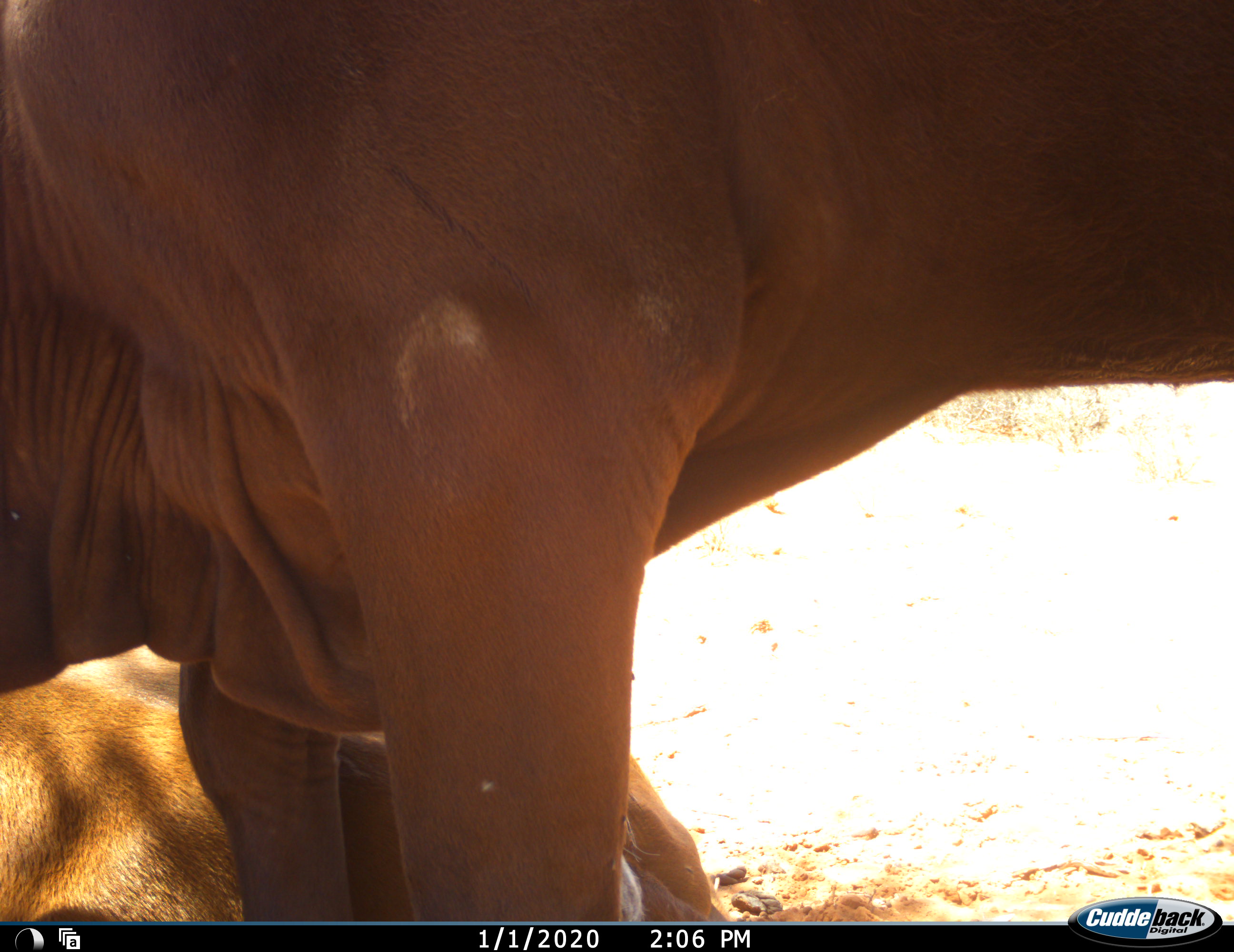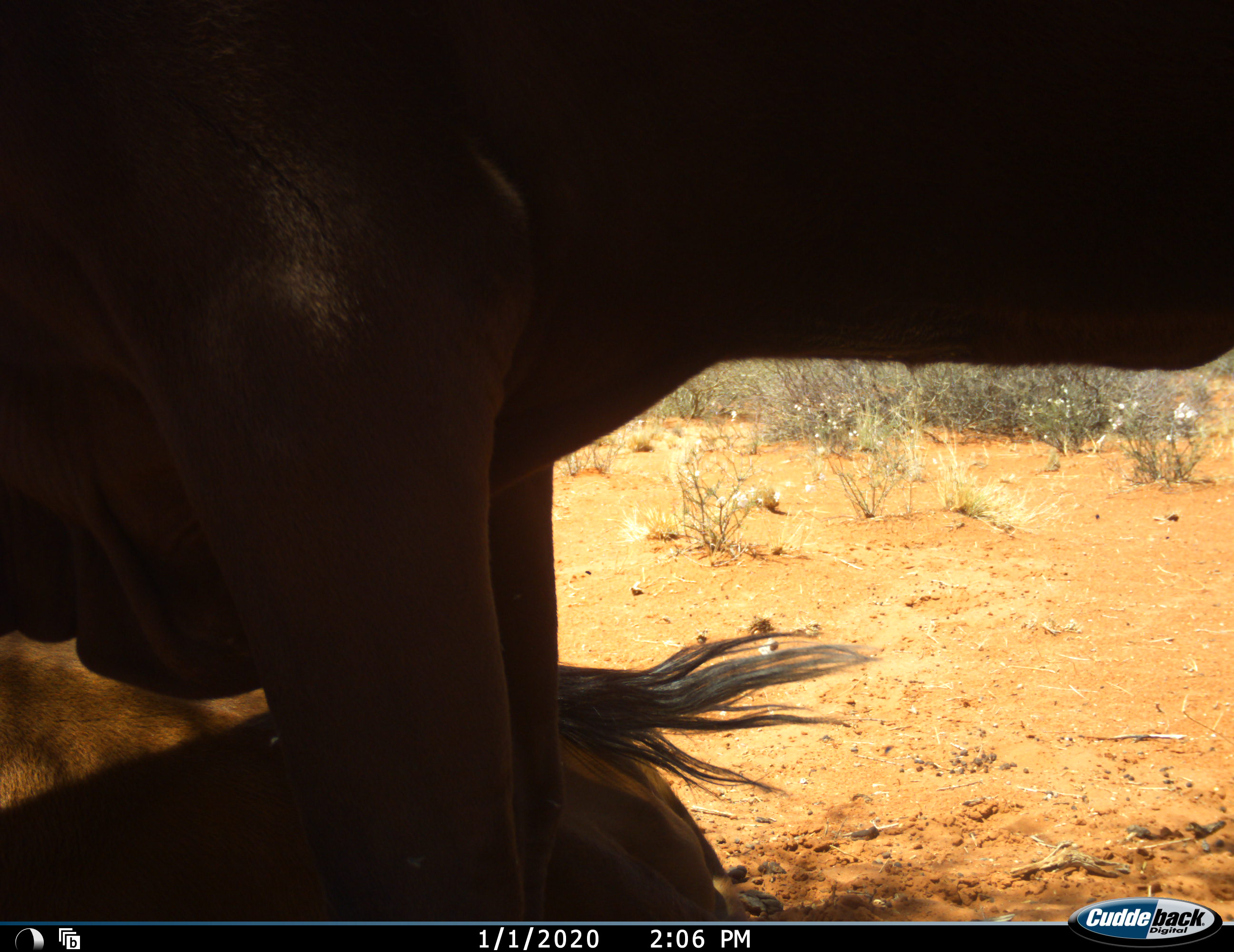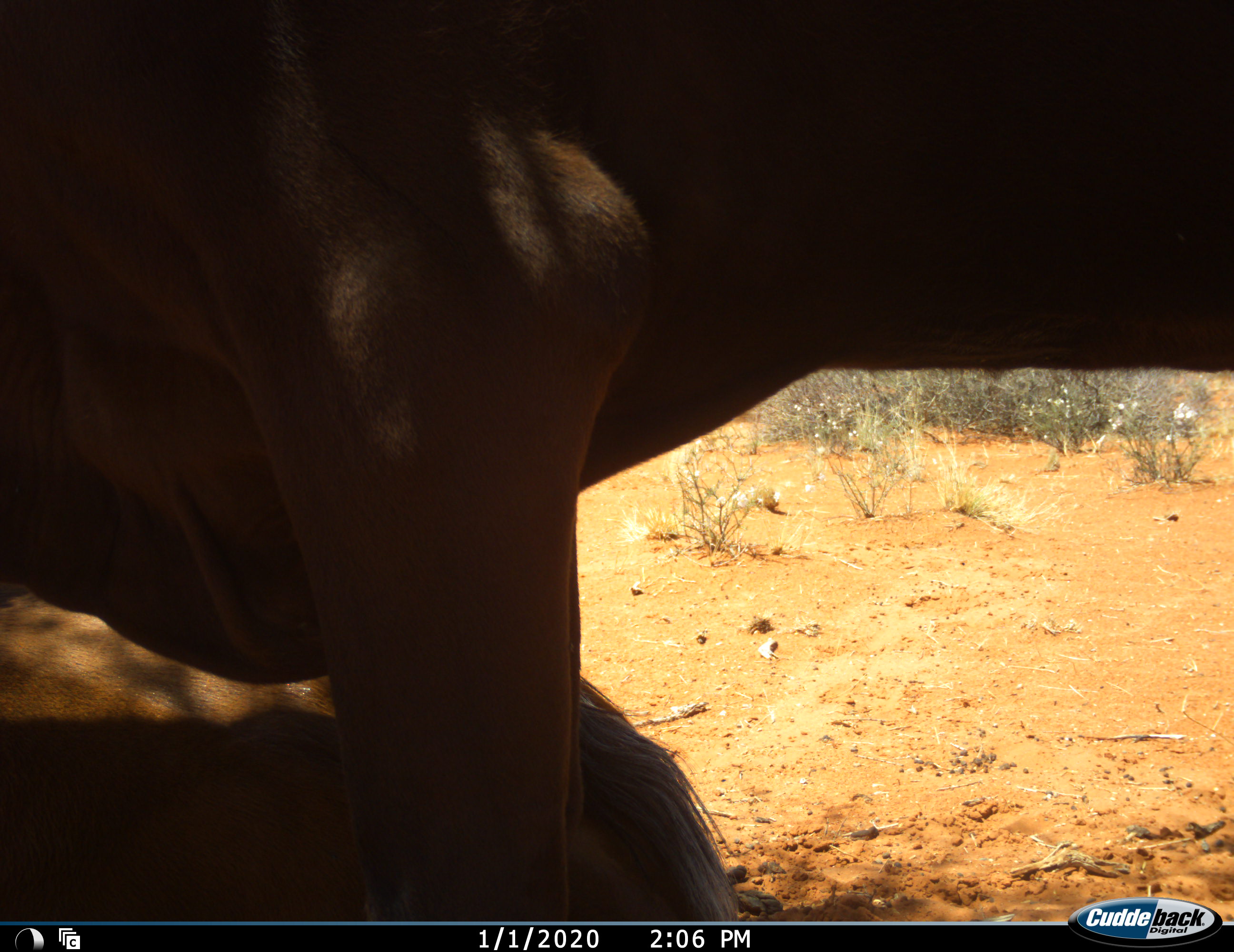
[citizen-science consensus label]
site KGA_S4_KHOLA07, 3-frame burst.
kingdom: Animalia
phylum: Chordata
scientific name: Vertebrata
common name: domestic animal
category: domesticanimal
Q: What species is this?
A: Domesticanimal (domestic animal) (Vertebrata).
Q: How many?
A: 2.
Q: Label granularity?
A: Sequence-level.